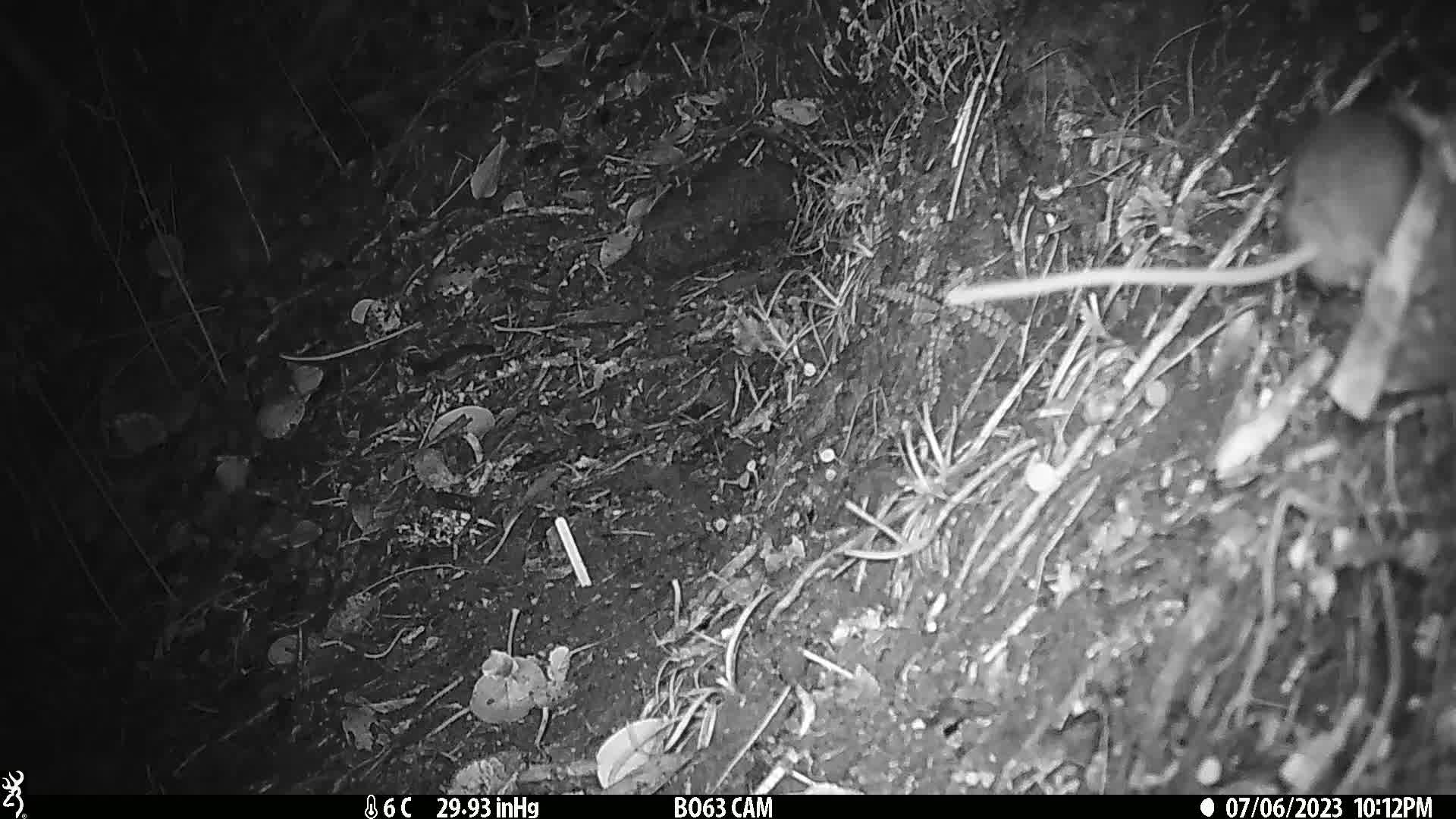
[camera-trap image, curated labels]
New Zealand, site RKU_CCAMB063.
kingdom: Animalia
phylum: Chordata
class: Mammalia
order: Rodentia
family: Muridae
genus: Rattus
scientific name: Rattus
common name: rat